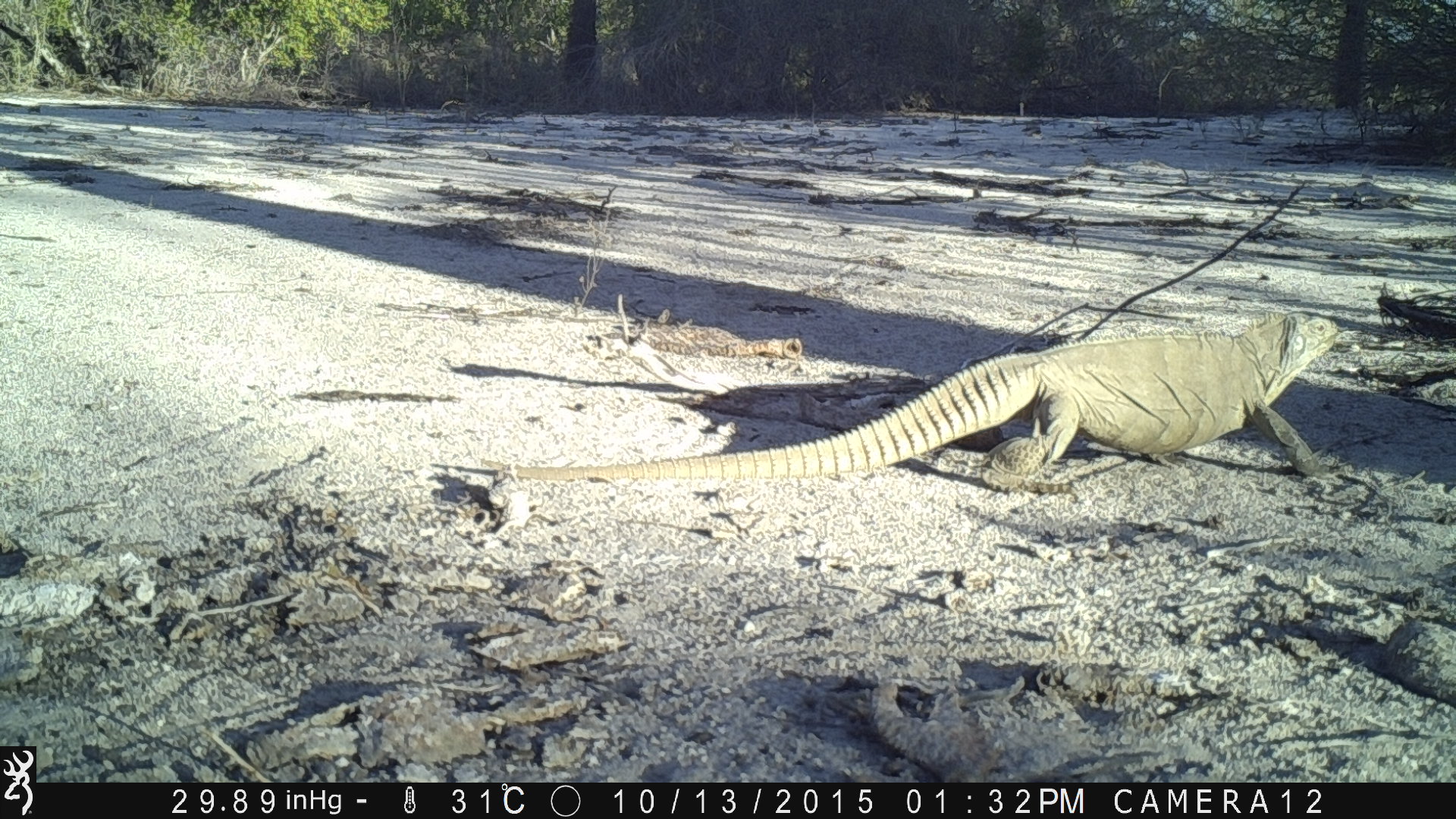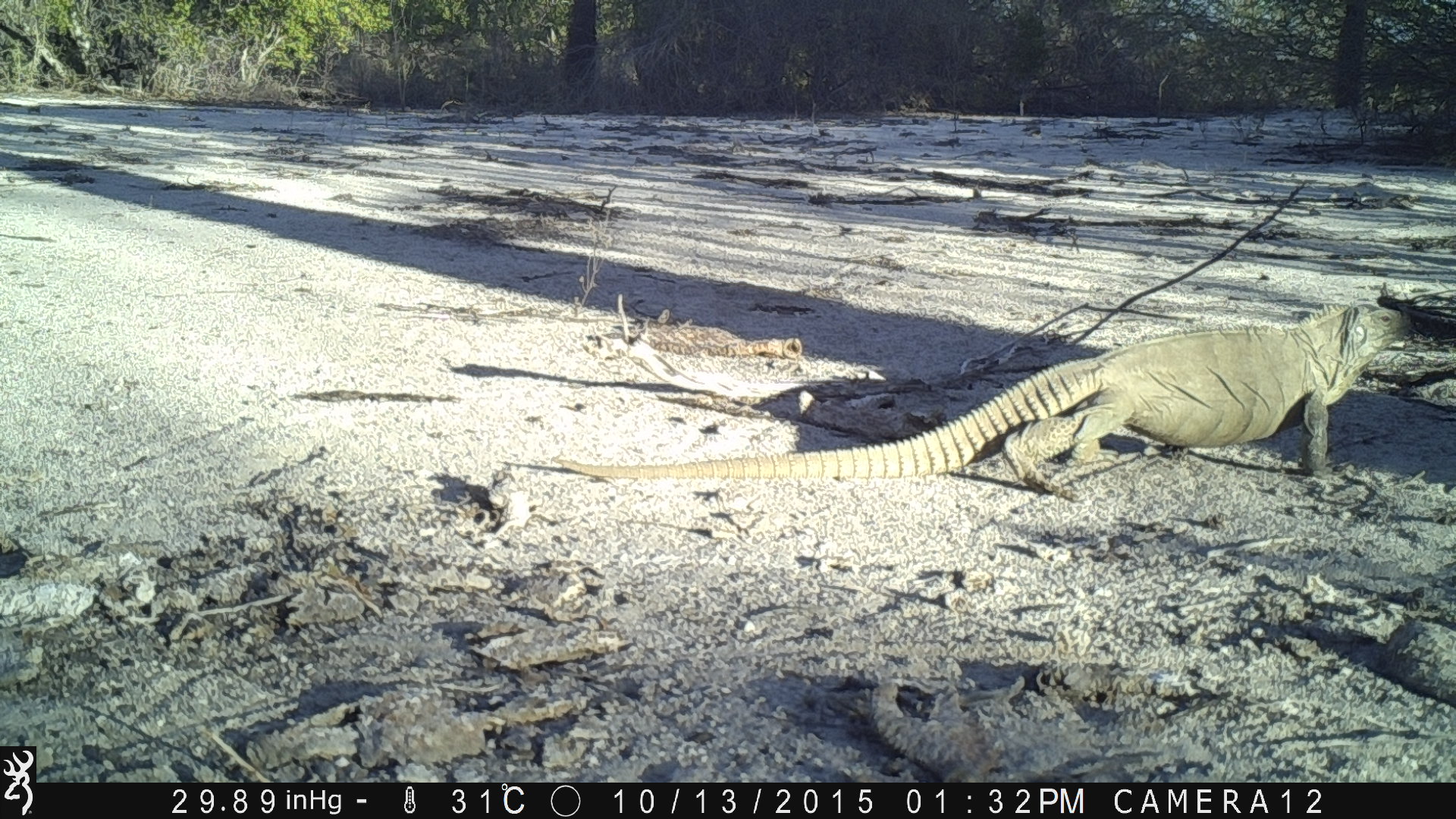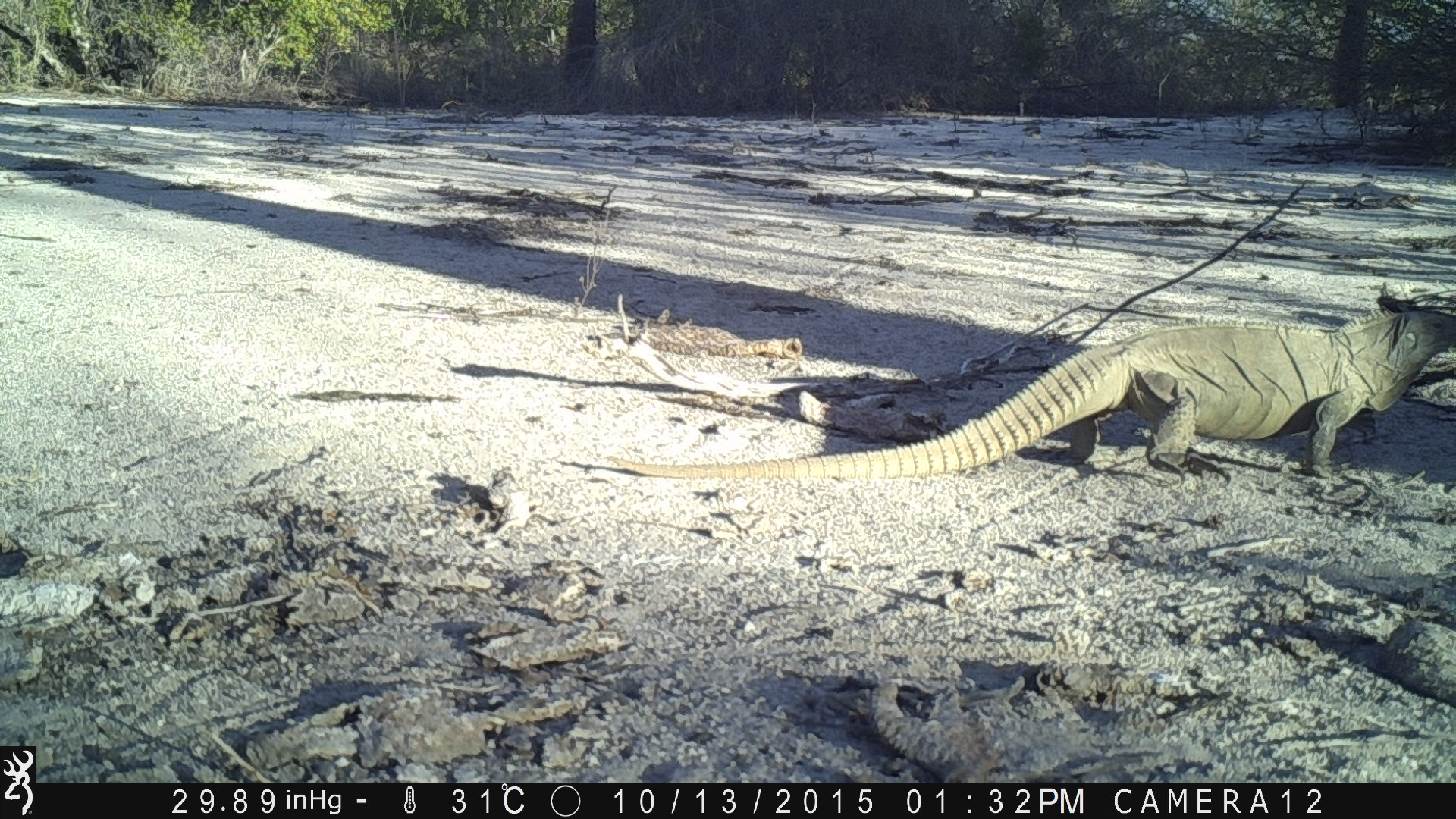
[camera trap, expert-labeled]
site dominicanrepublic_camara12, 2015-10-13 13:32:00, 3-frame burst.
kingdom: Animalia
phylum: Chordata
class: Reptilia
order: Squamata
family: Iguanidae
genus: Iguana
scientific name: Iguana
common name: typical iguanas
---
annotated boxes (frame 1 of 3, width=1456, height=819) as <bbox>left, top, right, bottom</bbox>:
iguana: <bbox>483, 312, 1345, 492</bbox>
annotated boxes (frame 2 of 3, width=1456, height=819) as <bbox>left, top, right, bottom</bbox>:
iguana: <bbox>554, 303, 1422, 499</bbox>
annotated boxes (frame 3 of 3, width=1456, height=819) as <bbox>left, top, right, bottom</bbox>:
iguana: <bbox>598, 300, 1456, 486</bbox>